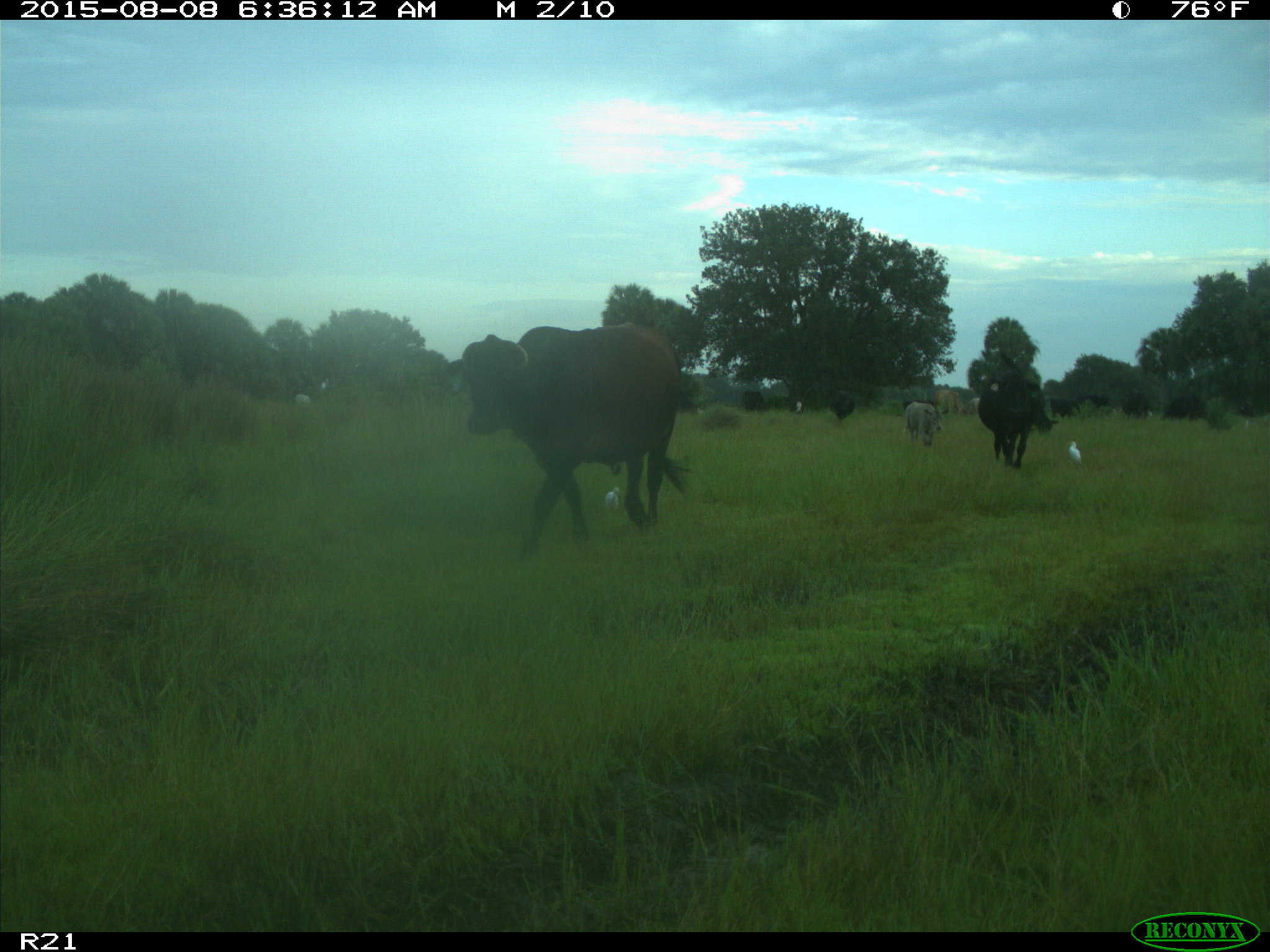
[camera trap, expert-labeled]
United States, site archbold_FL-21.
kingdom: Animalia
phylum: Chordata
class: Mammalia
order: Artiodactyla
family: Bovidae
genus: Bos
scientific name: Bos taurus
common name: domestic cow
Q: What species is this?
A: Bos taurus (domestic cow).